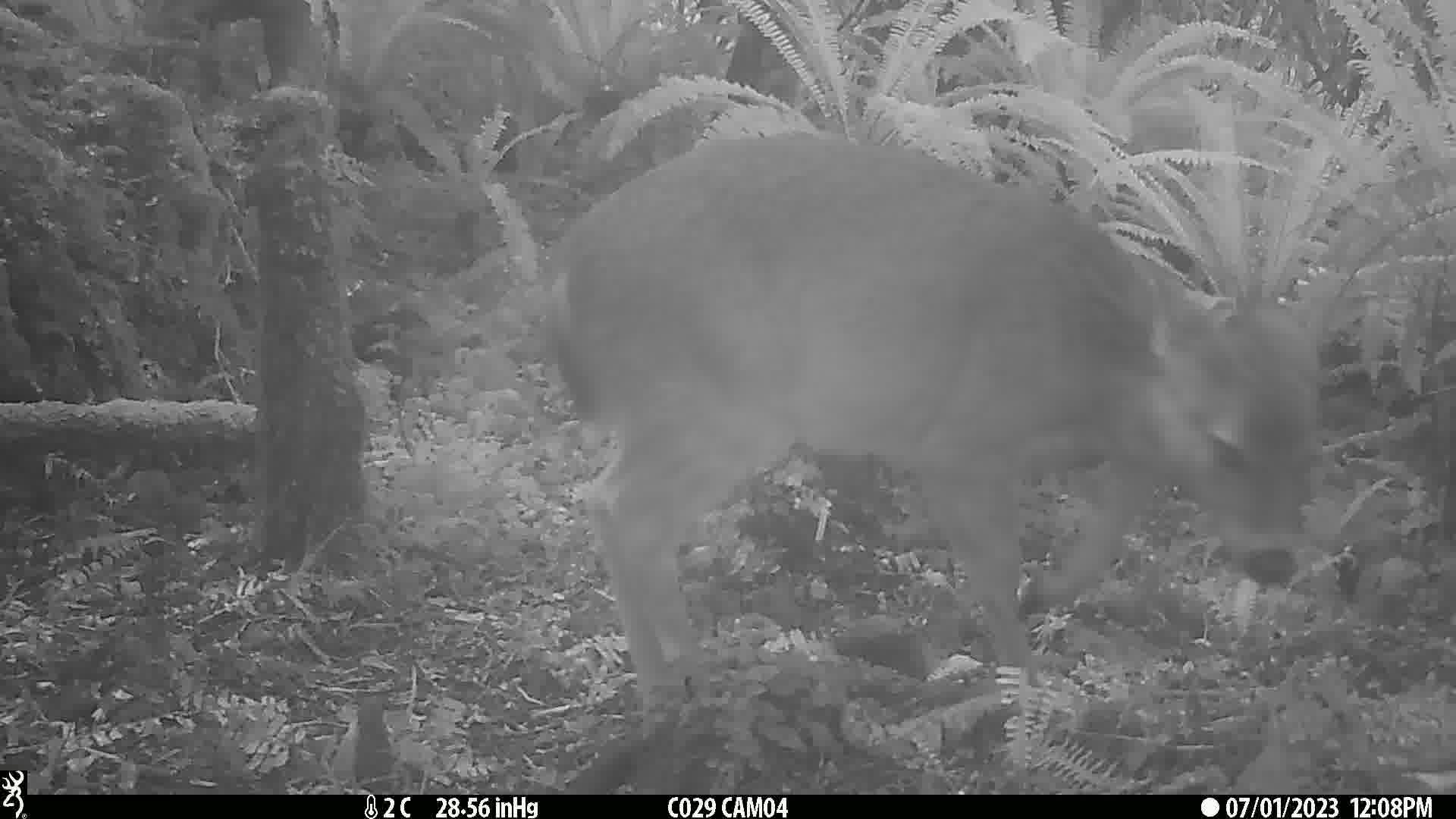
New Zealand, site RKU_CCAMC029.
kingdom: Animalia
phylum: Chordata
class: Mammalia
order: Artiodactyla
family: Cervidae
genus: Odocoileus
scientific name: Odocoileus virginianus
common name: white-tailed deer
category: white tailed deer